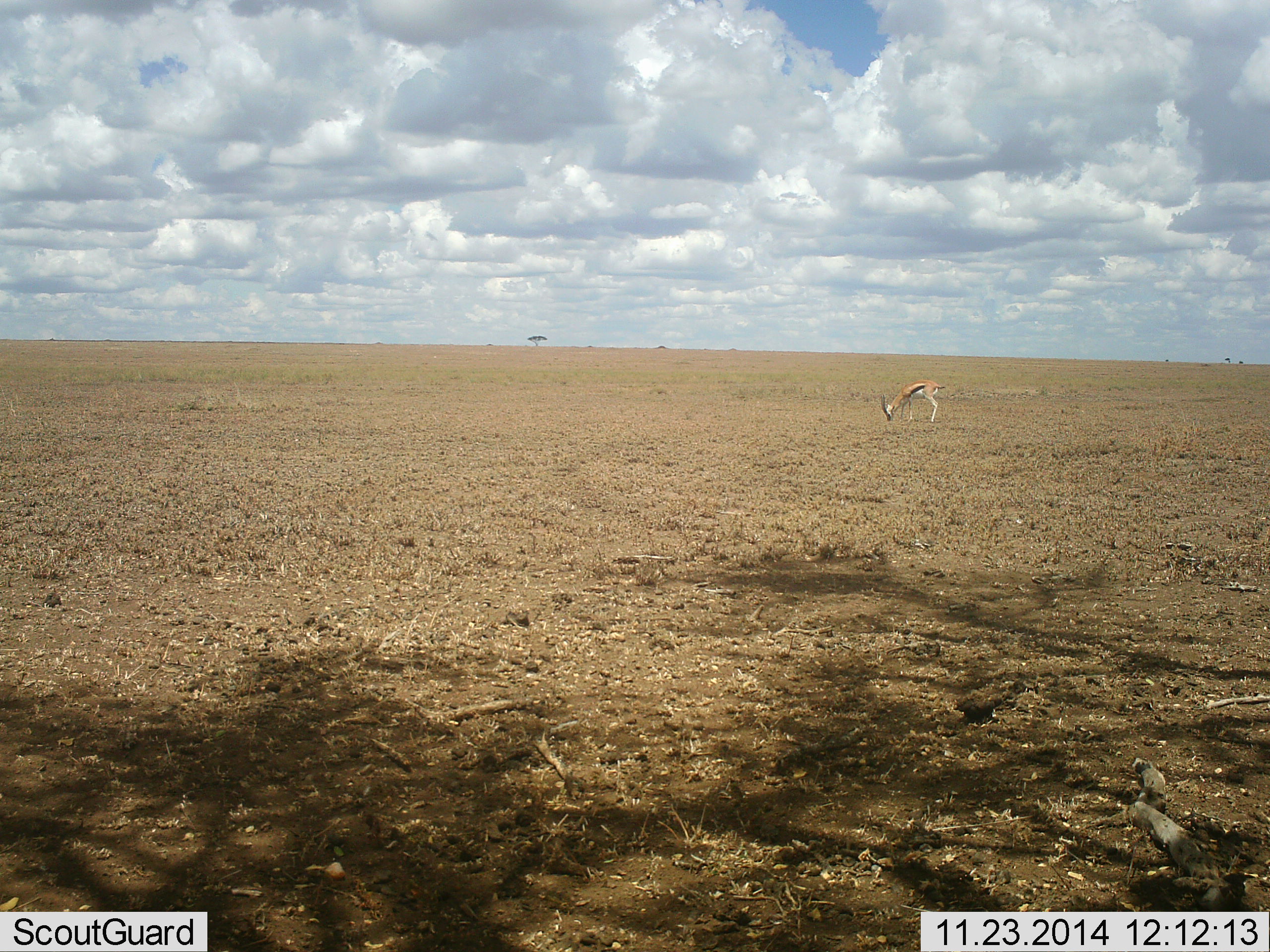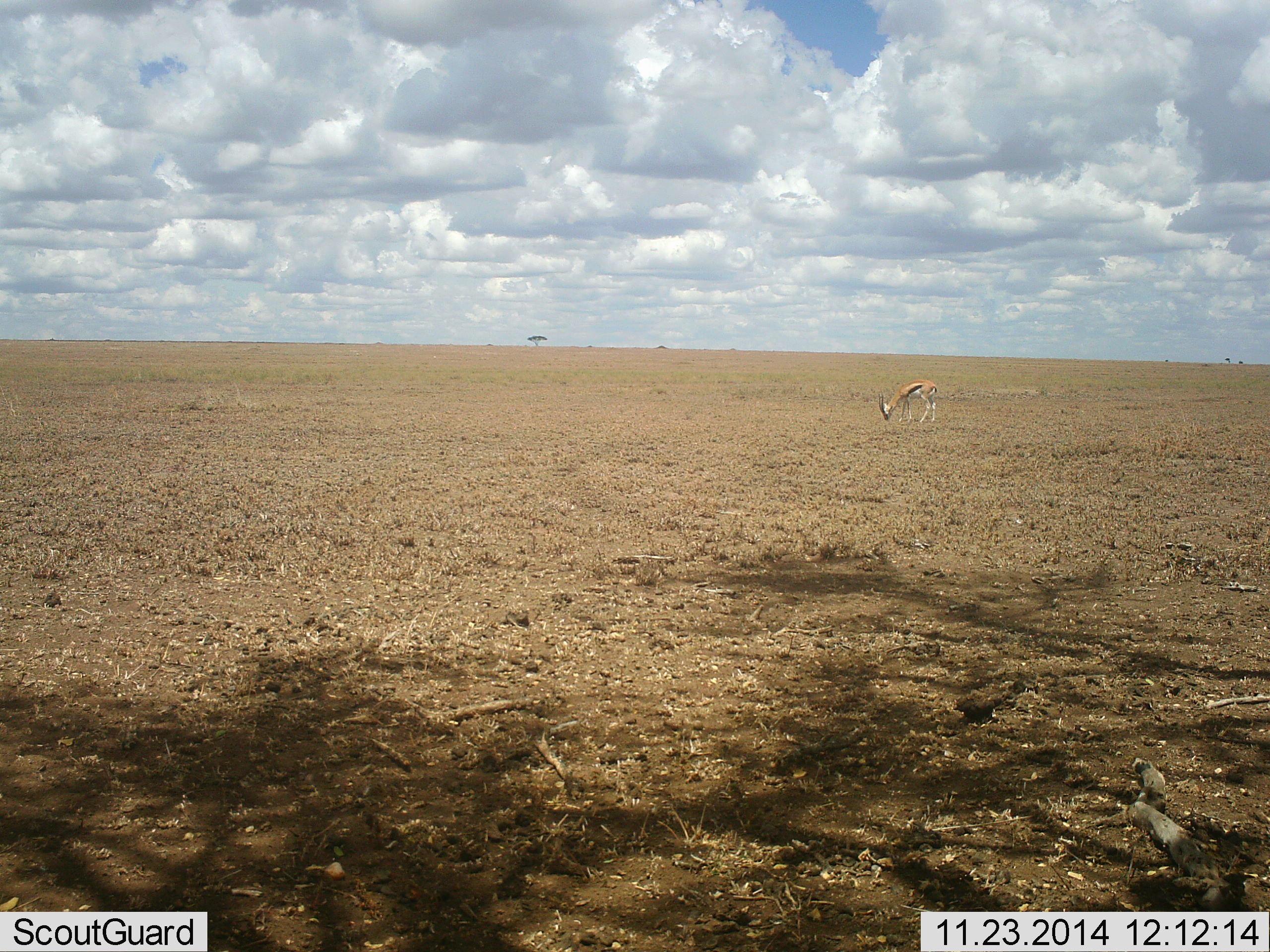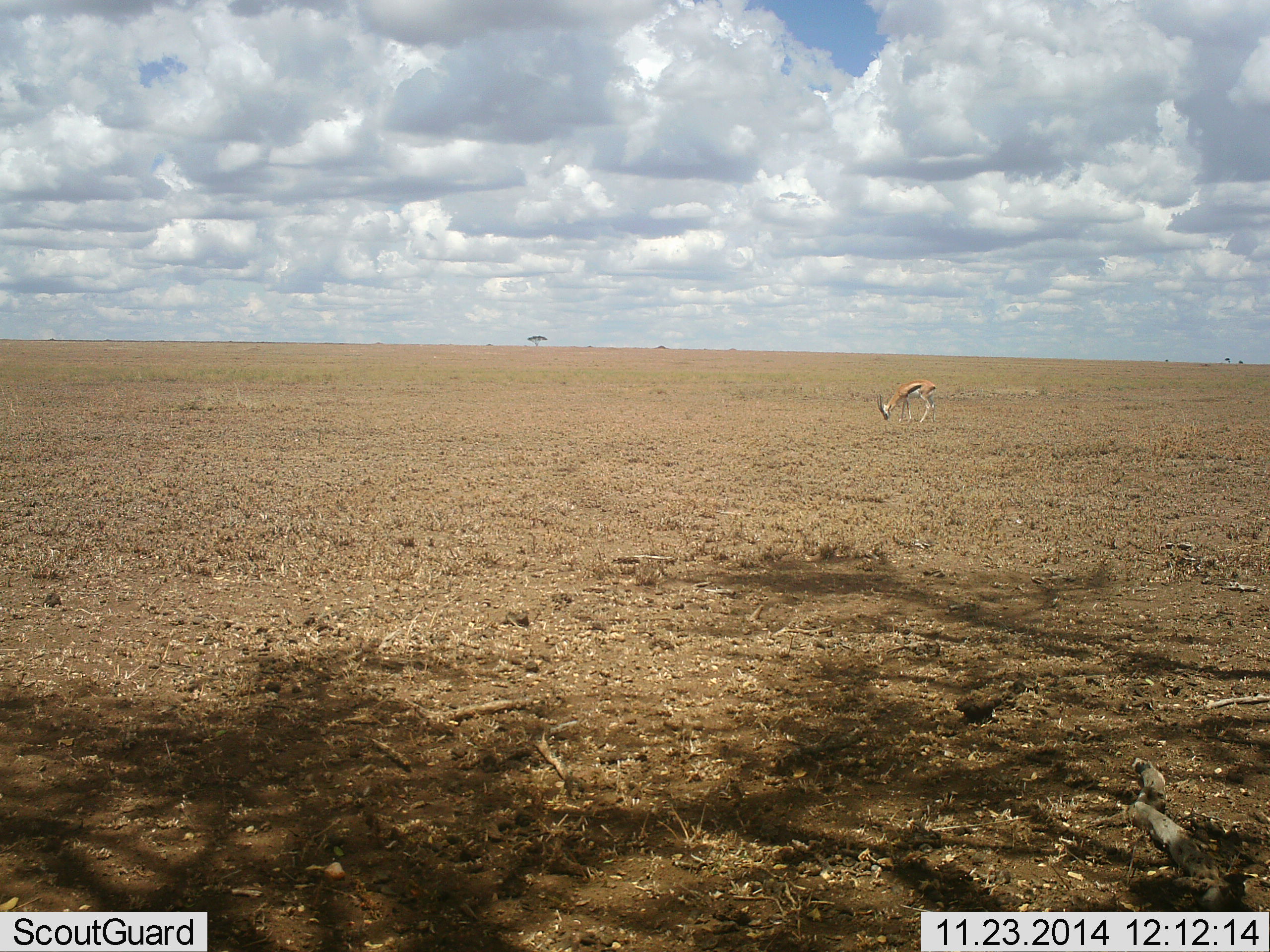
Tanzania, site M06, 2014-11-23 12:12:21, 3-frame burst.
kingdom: Animalia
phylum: Chordata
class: Mammalia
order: Artiodactyla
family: Bovidae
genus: Eudorcas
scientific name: Eudorcas thomsonii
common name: thomson's gazelle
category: gazellethomsons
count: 1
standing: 10%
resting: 0%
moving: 0%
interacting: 0%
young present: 0%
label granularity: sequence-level